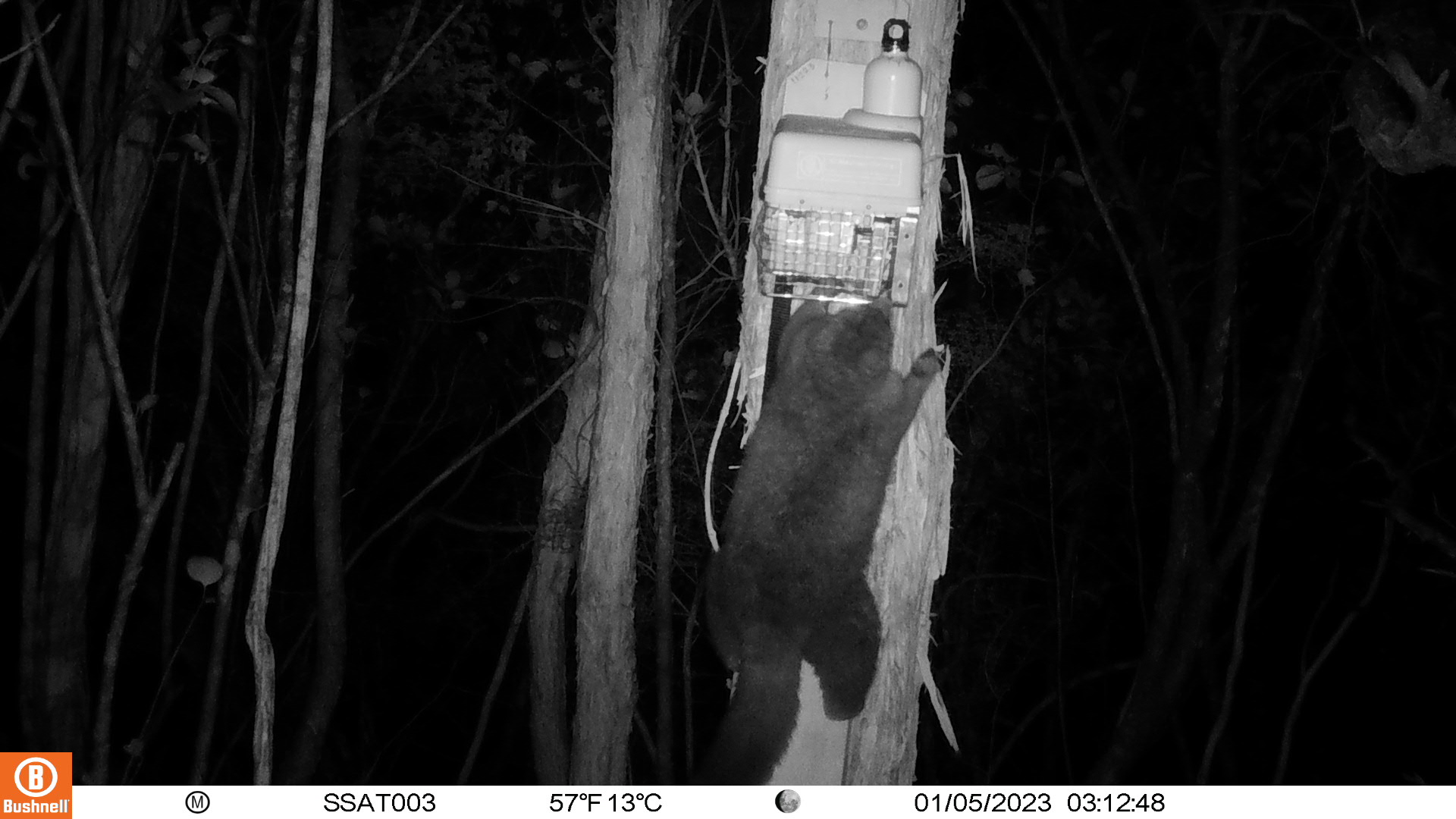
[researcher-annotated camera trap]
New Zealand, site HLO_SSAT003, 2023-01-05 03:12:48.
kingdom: Animalia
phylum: Chordata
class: Mammalia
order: Diprotodontia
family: Phalangeridae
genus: Trichosurus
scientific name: Trichosurus vulpecula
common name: common brushtail possum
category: possum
Possum (common brushtail possum) (Trichosurus vulpecula).